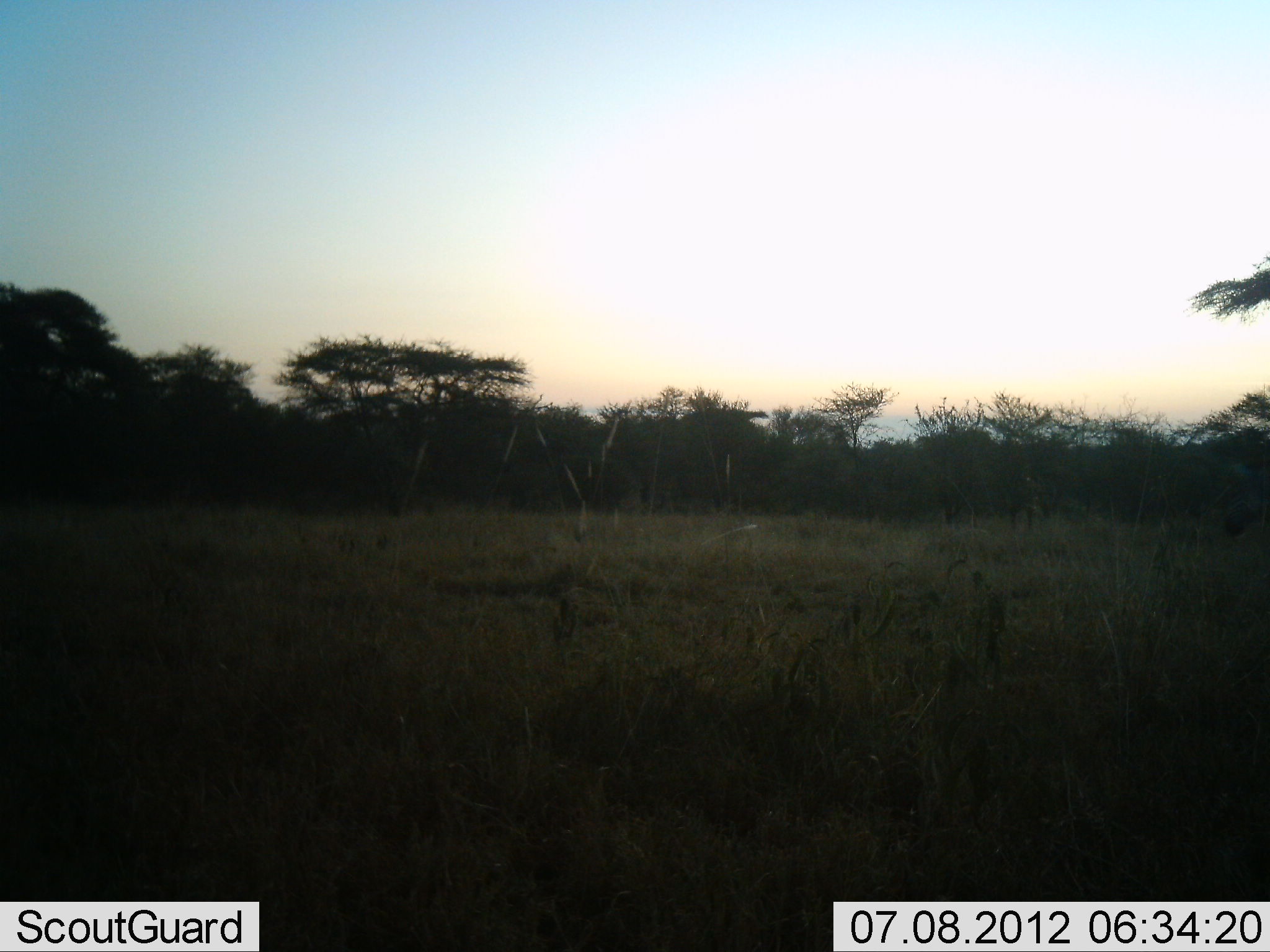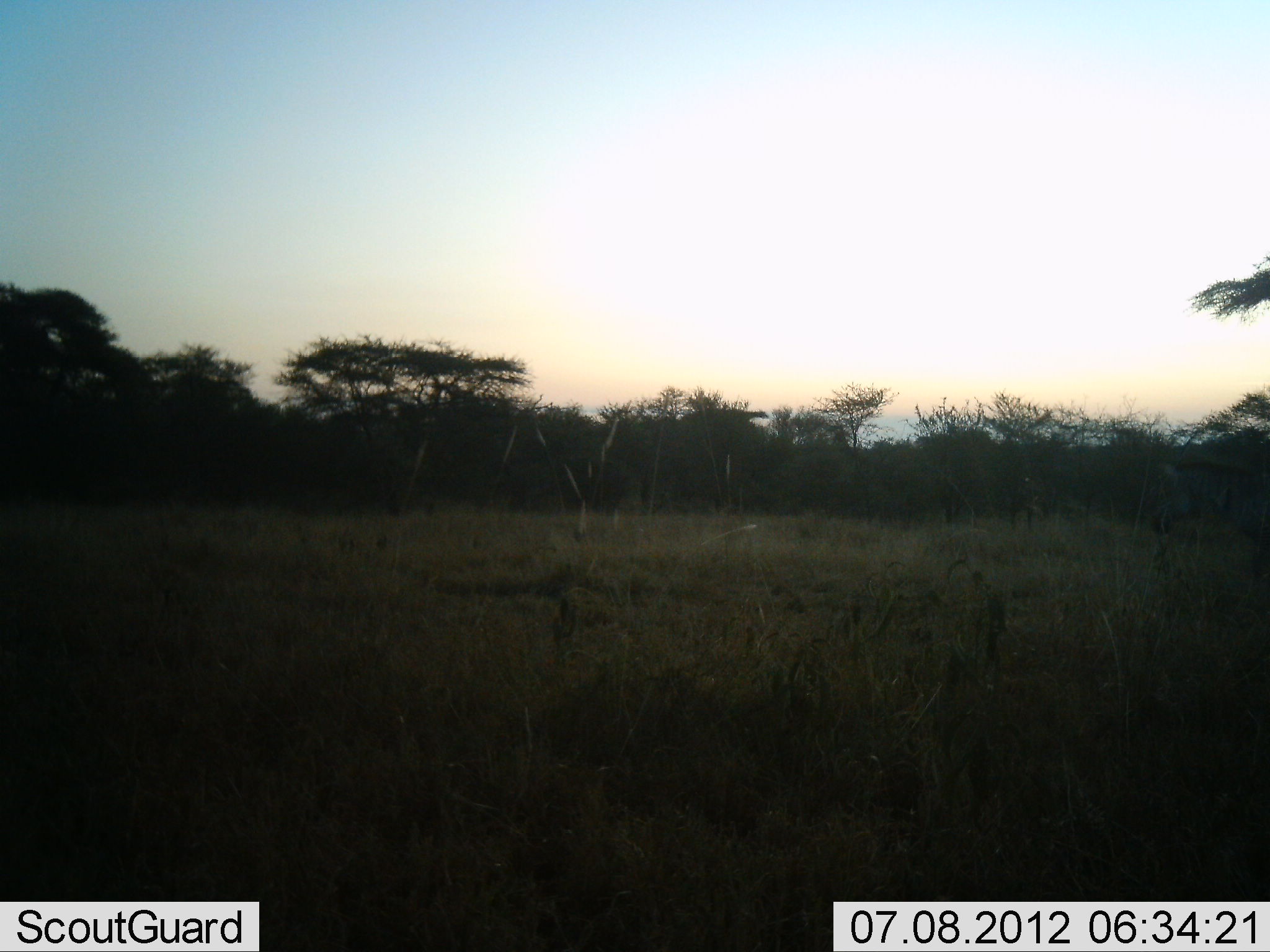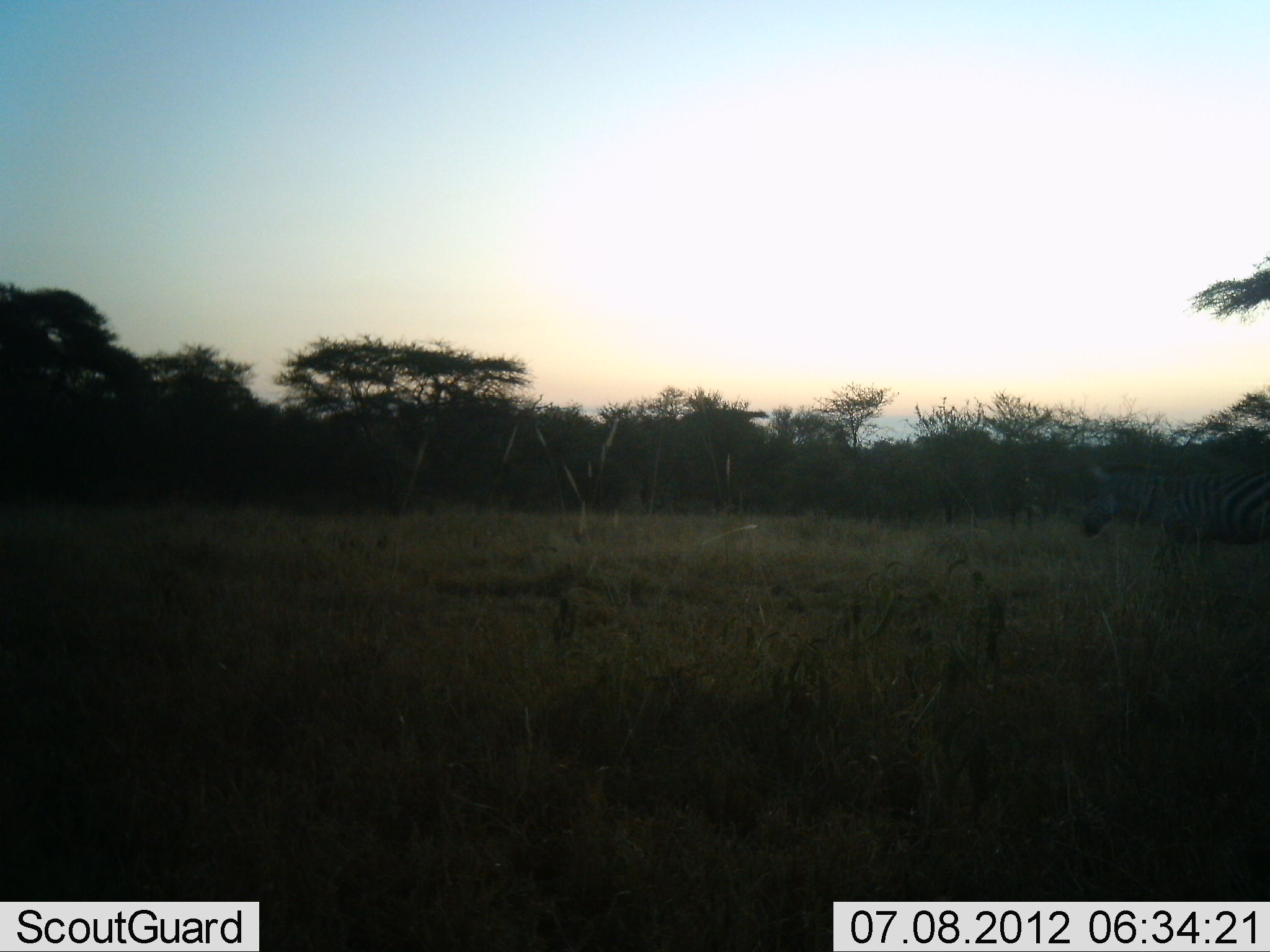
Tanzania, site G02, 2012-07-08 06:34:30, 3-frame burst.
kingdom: Animalia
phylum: Chordata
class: Mammalia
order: Perissodactyla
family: Equidae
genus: Equus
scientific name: Equus quagga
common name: plains zebra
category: zebra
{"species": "zebra (plains zebra) (Equus quagga)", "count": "1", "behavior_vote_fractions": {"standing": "10%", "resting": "0%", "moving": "100%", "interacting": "0%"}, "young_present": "0%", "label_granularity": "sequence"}